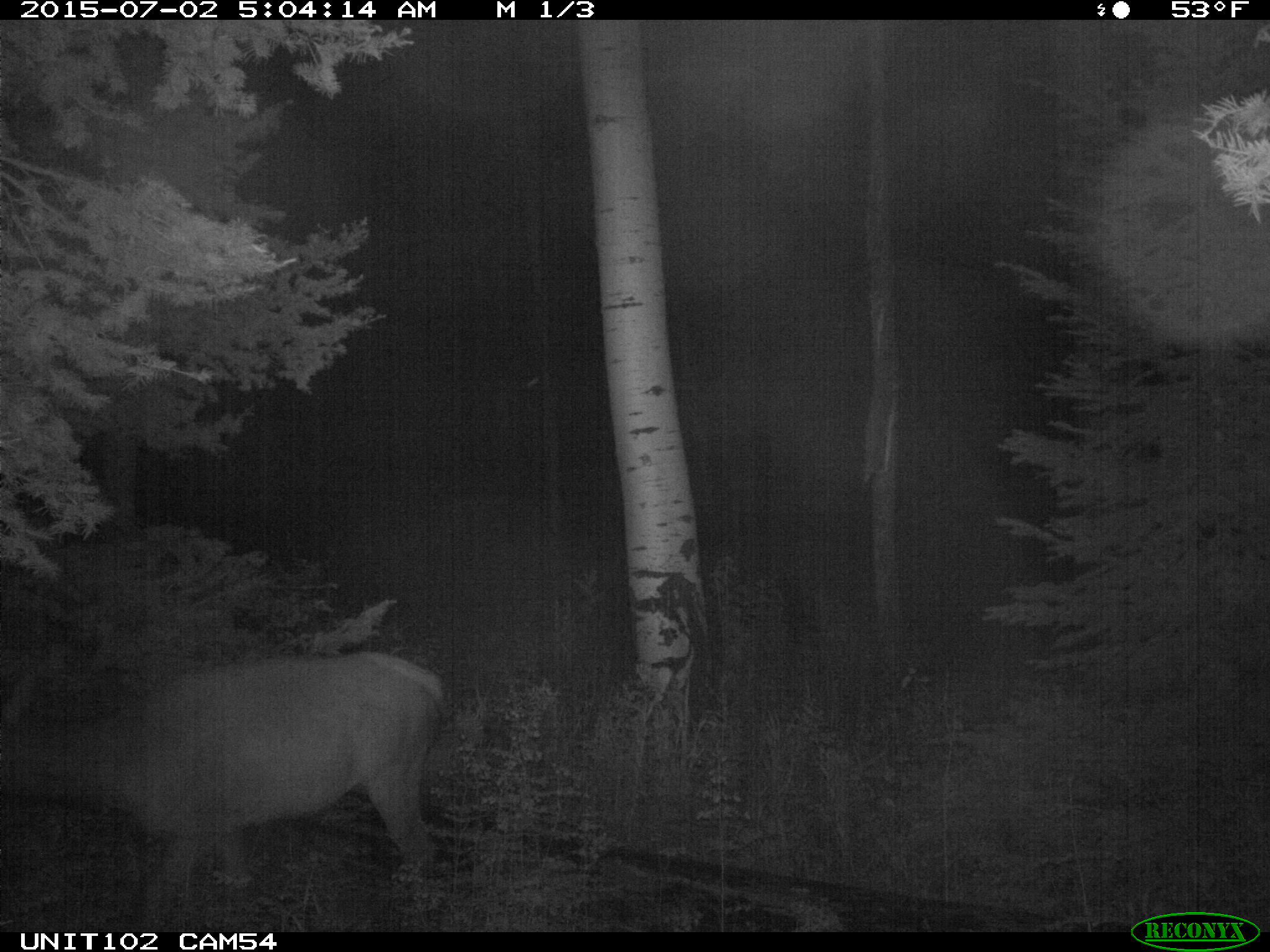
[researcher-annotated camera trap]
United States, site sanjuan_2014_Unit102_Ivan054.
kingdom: Animalia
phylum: Chordata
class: Mammalia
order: Artiodactyla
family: Cervidae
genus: Cervus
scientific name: Cervus elaphus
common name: red deer